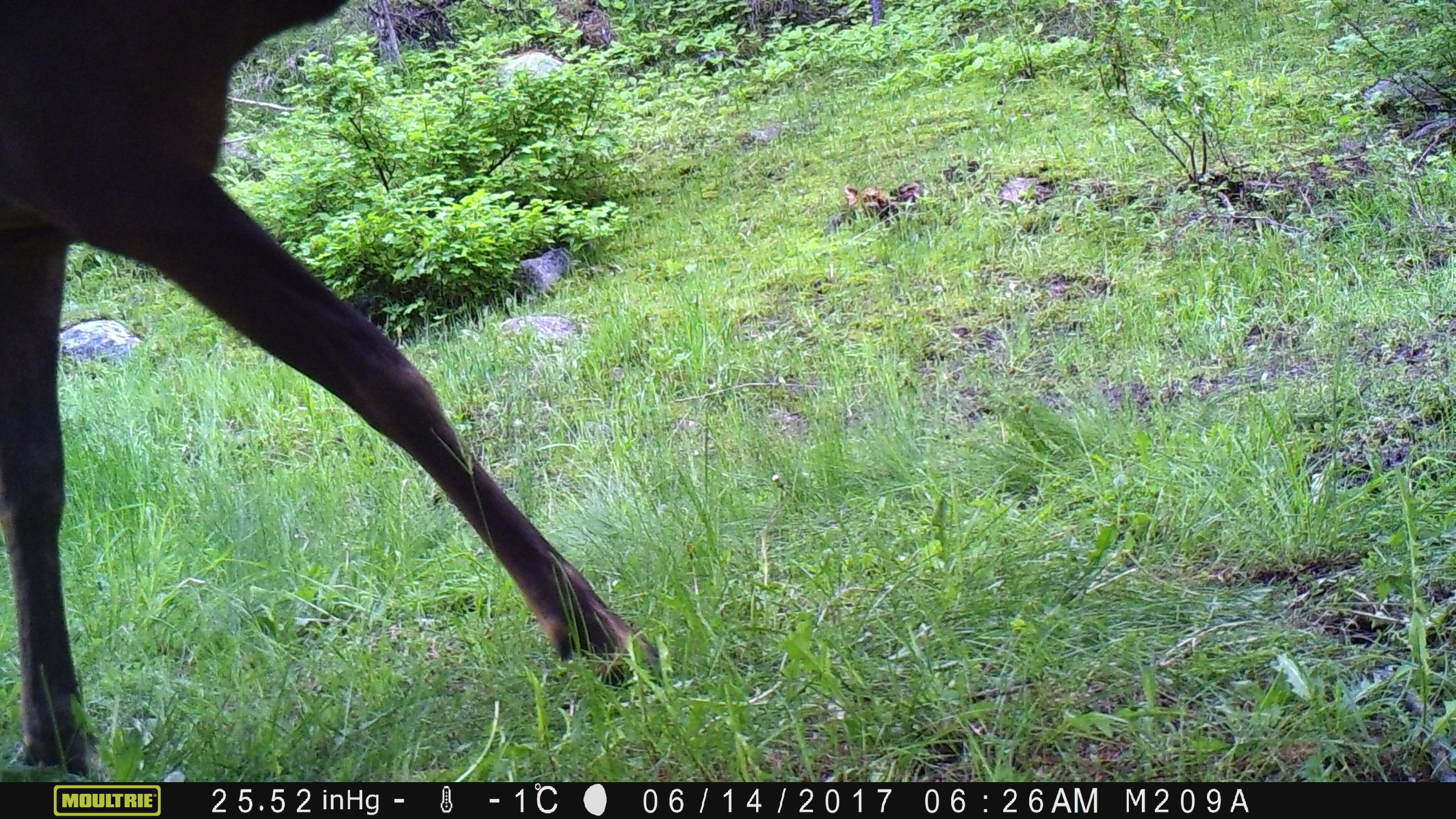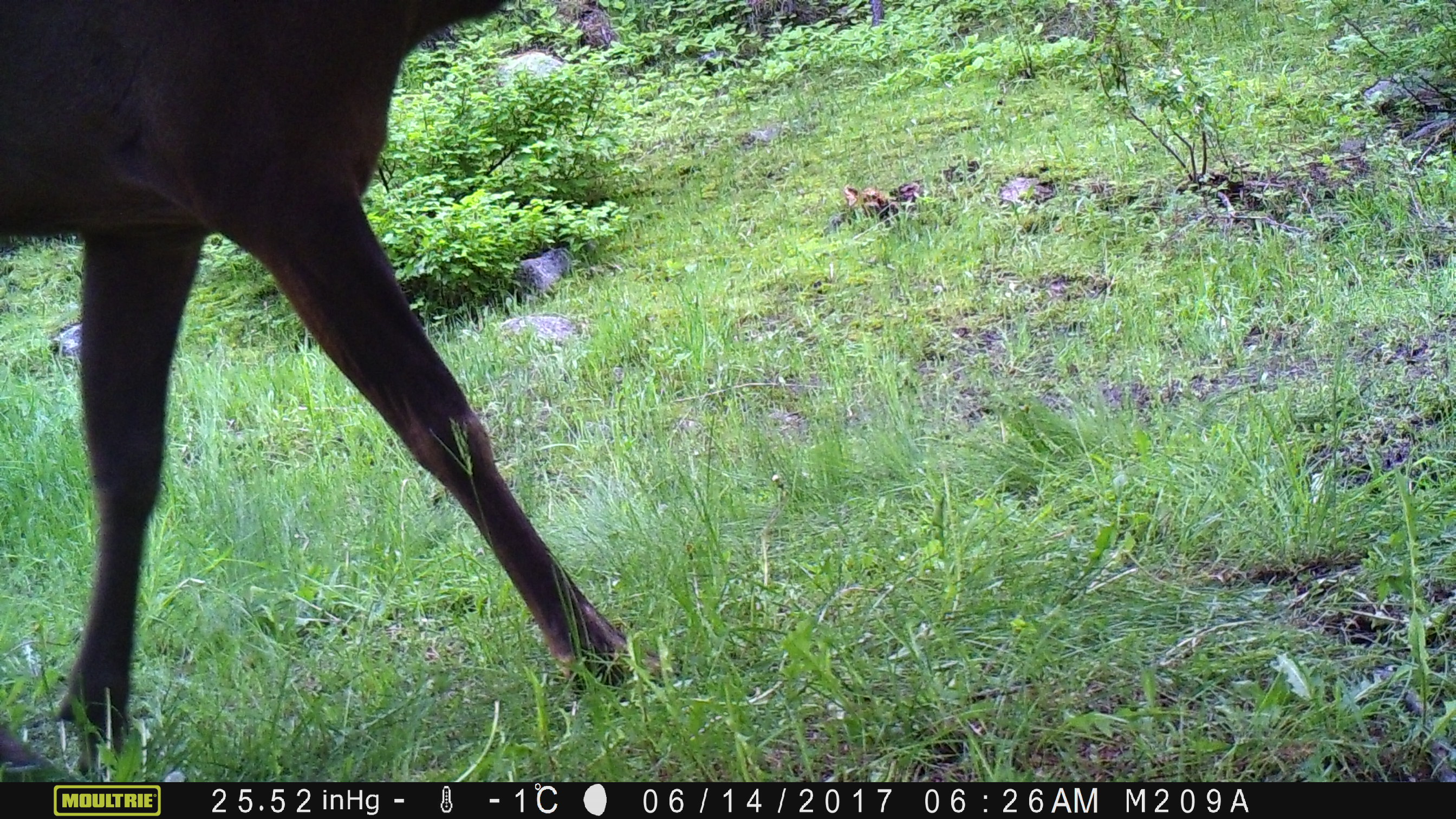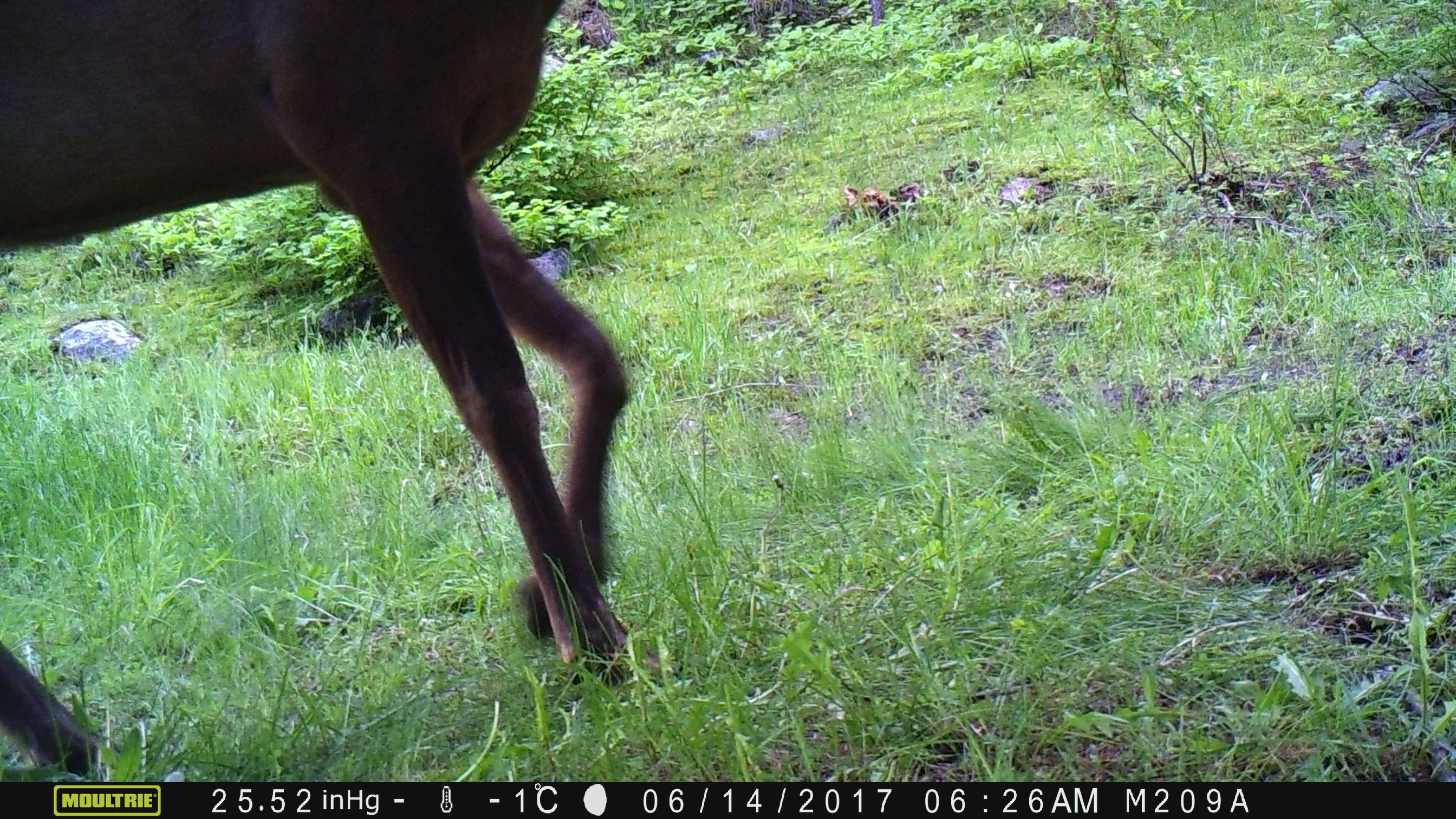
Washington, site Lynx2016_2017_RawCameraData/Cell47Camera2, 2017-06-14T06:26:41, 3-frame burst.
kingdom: Animalia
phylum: Chordata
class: Mammalia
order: Artiodactyla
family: Bovidae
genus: Bos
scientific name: Bos taurus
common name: domestic cattle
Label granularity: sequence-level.